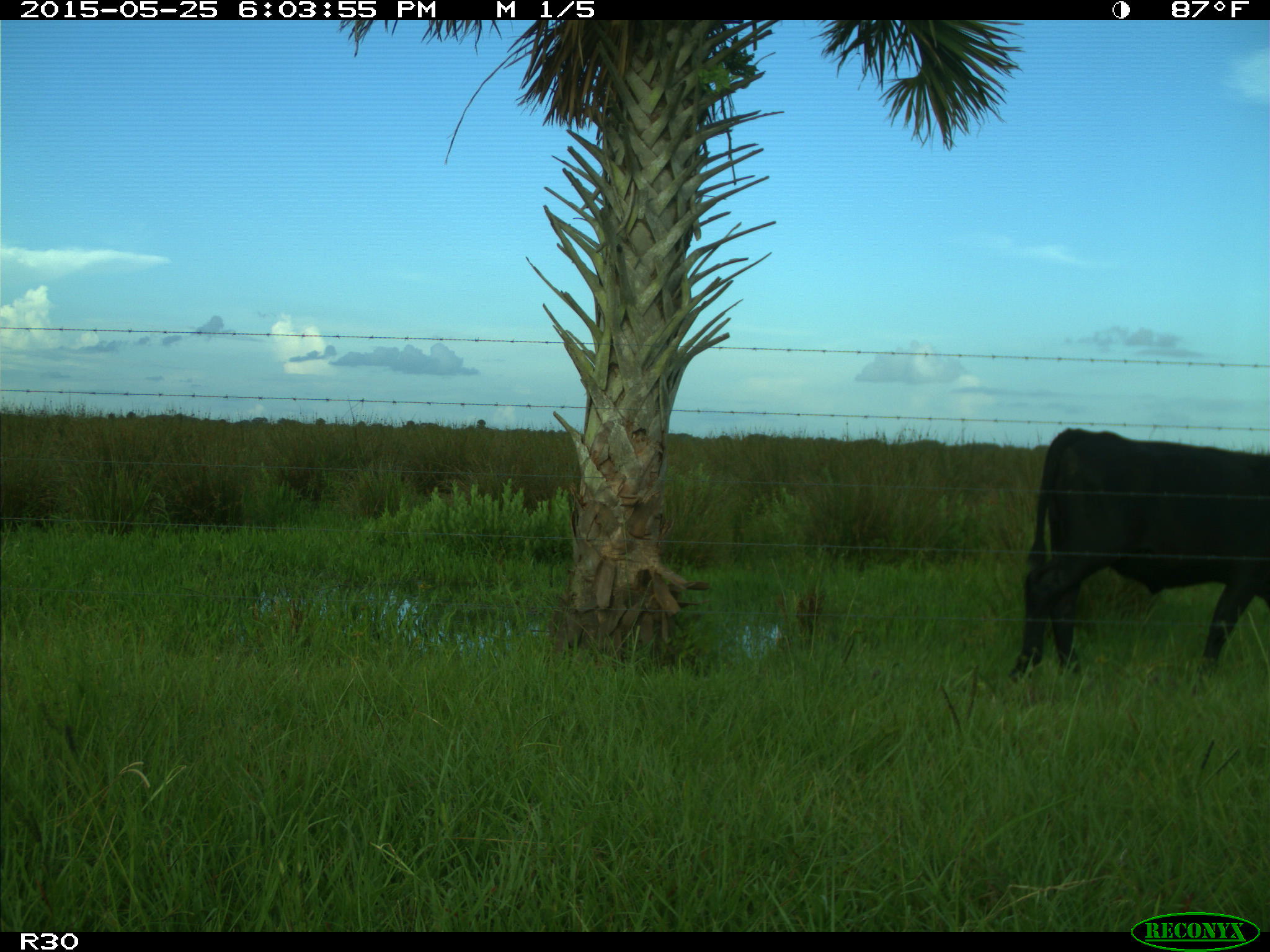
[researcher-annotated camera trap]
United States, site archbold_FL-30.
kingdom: Animalia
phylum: Chordata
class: Mammalia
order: Artiodactyla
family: Bovidae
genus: Bos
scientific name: Bos taurus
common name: domestic cow